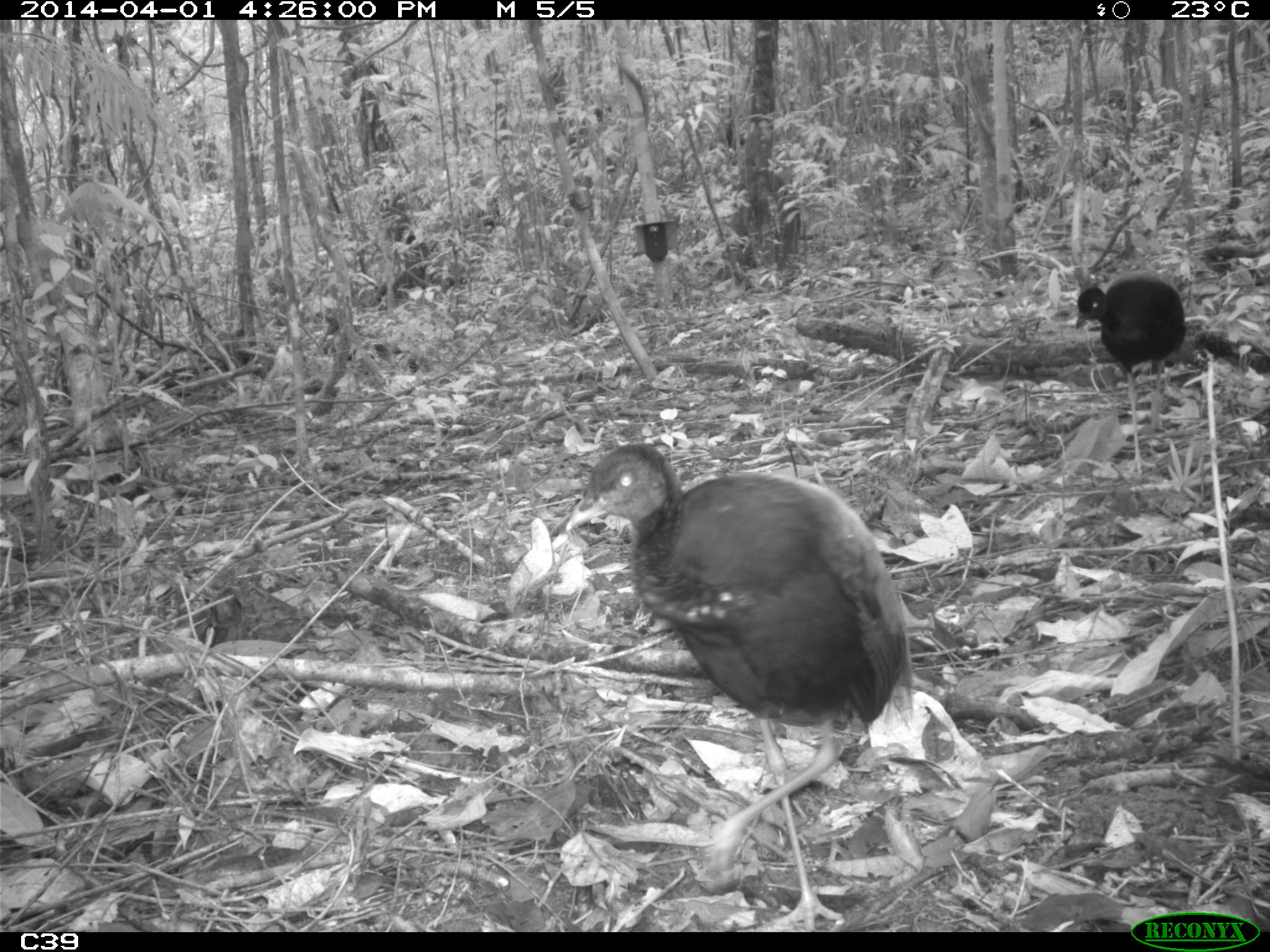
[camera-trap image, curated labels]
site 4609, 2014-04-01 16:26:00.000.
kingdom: Animalia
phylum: Chordata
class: Aves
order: Gruiformes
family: Psophiidae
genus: Psophia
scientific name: Psophia crepitans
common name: gray-winged trumpeter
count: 3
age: adult